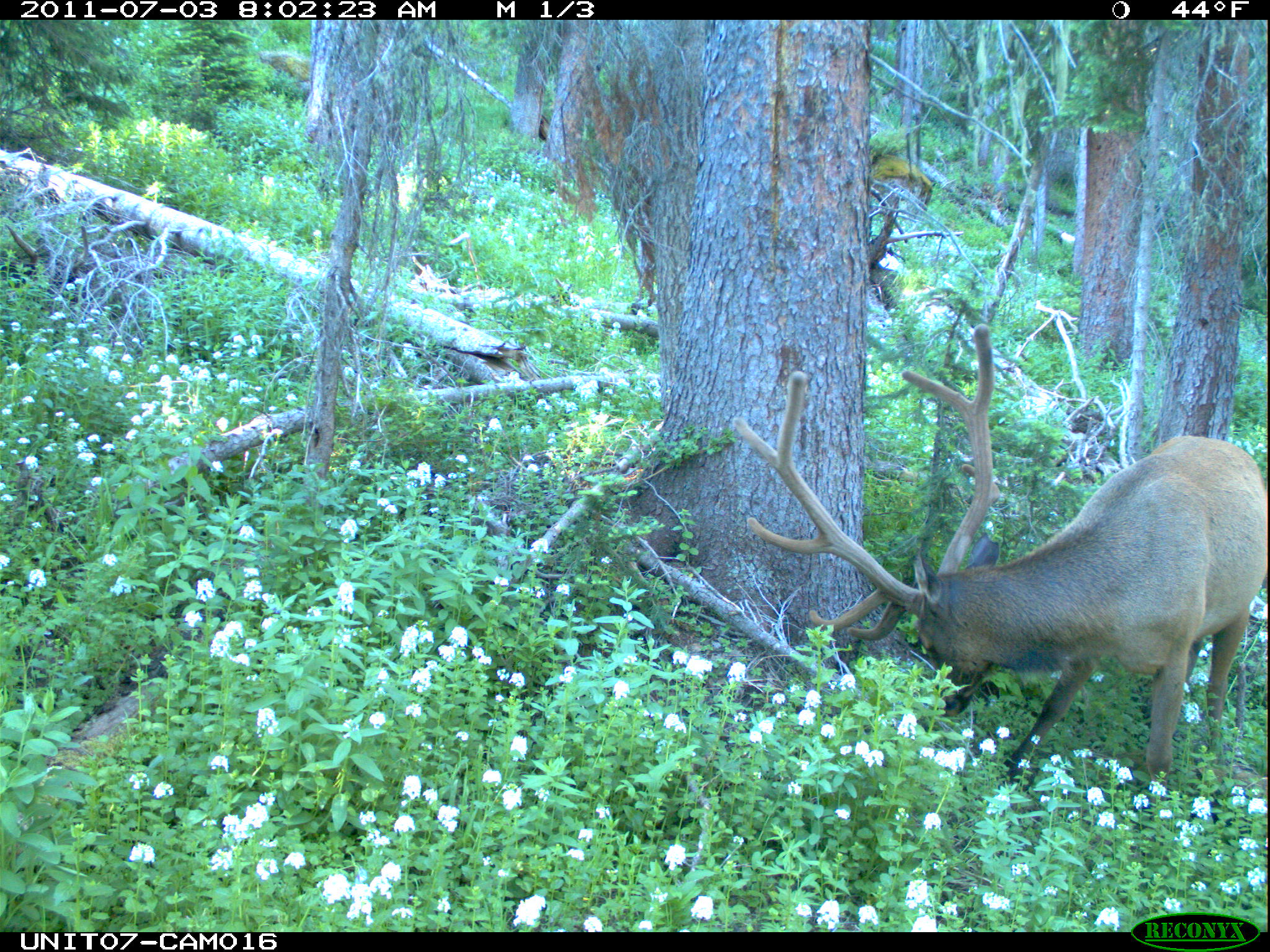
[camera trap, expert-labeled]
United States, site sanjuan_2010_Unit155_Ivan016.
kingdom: Animalia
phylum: Chordata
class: Mammalia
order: Artiodactyla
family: Cervidae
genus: Cervus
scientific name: Cervus elaphus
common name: red deer